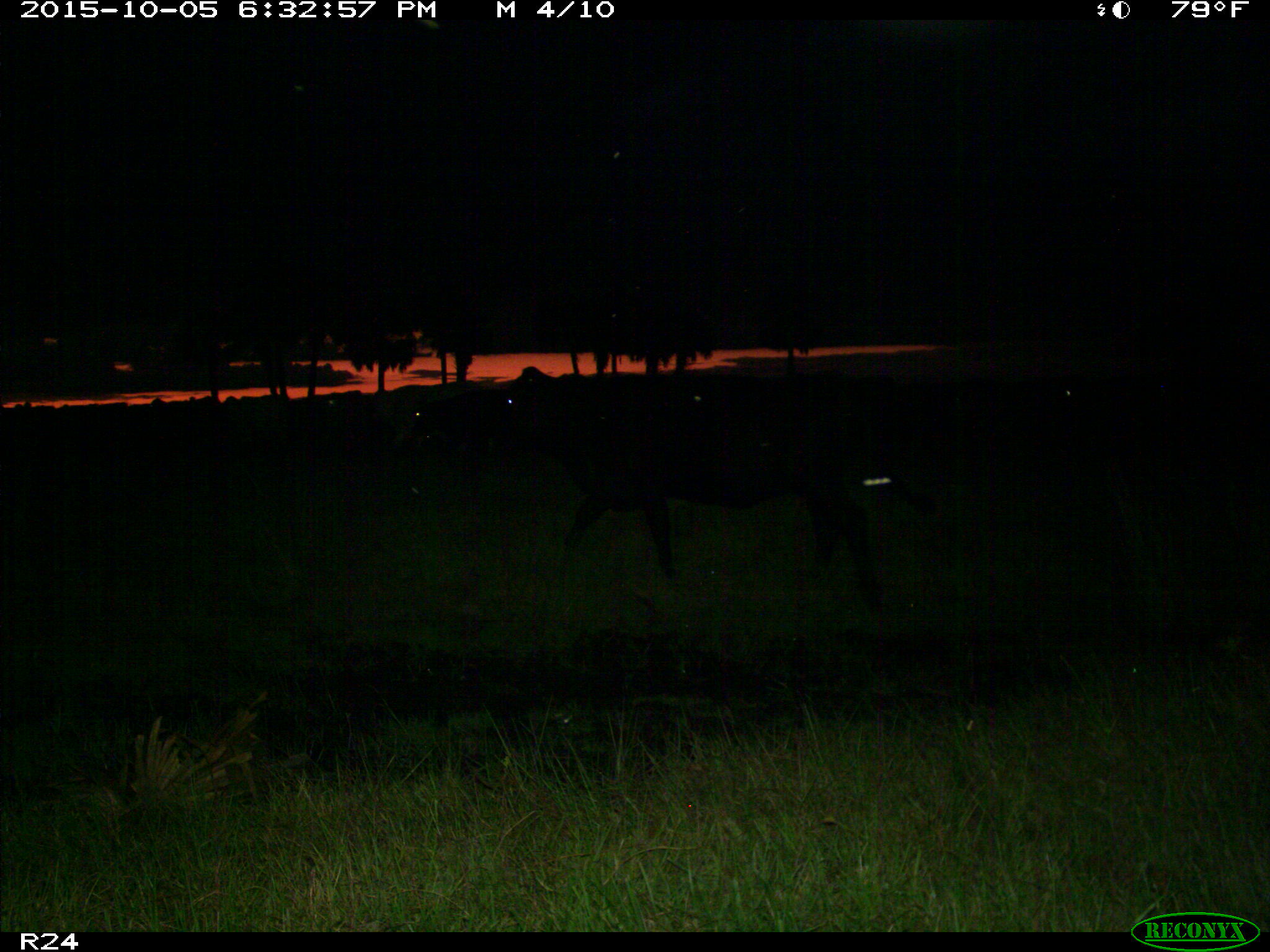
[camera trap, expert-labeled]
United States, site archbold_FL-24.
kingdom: Animalia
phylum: Chordata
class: Mammalia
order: Artiodactyla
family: Bovidae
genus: Bos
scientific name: Bos taurus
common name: domestic cow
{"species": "Bos taurus (domestic cow)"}